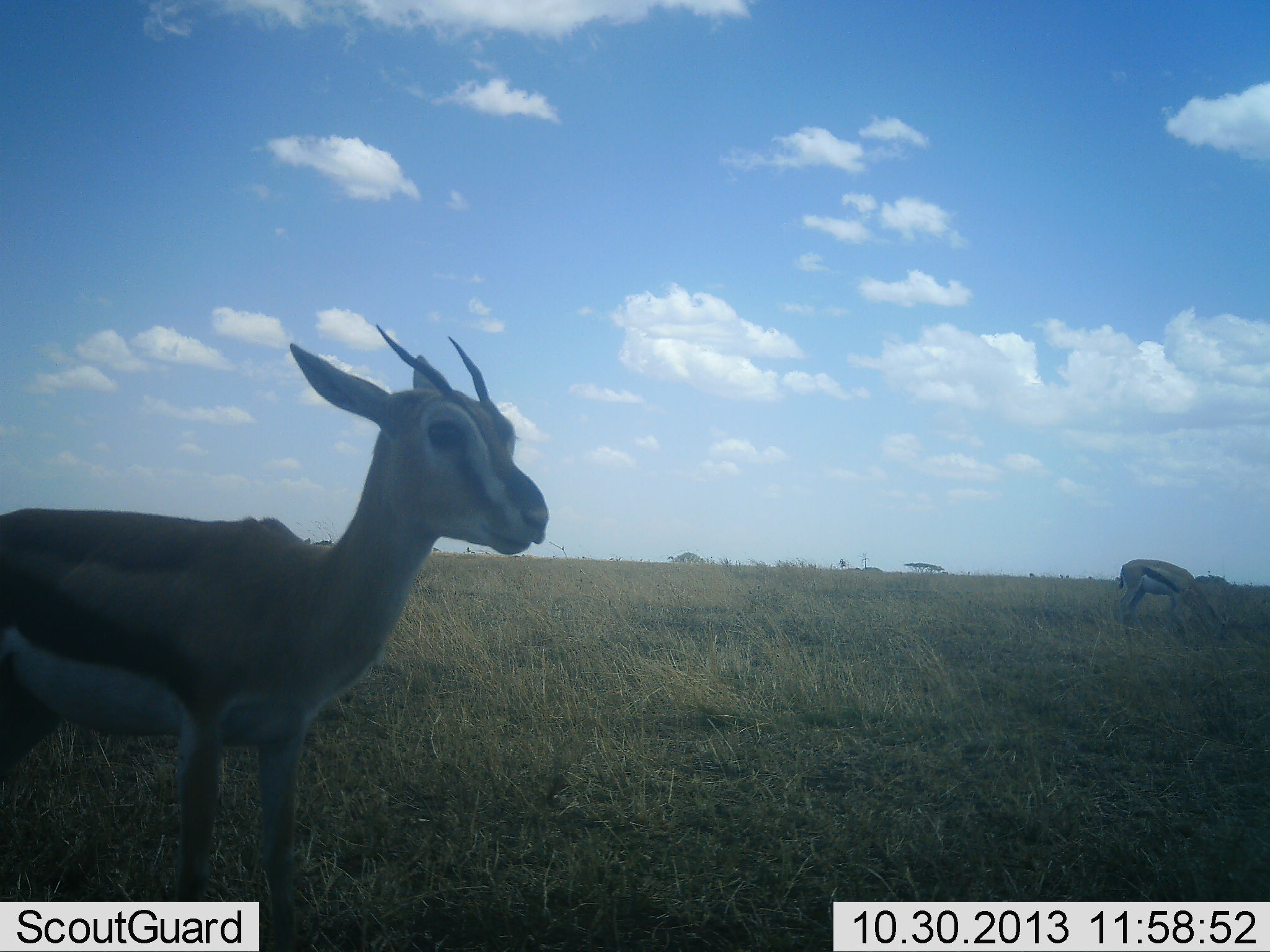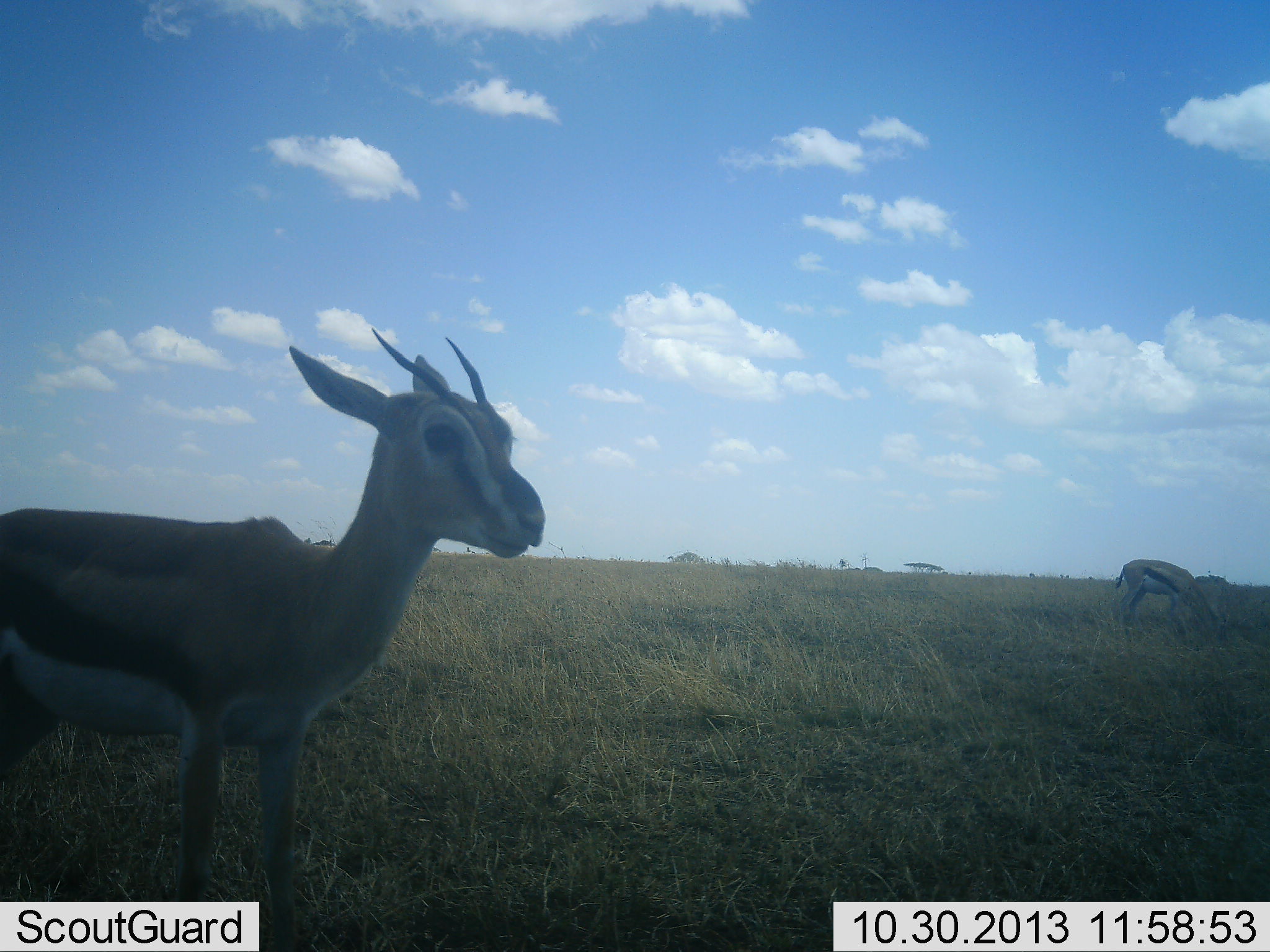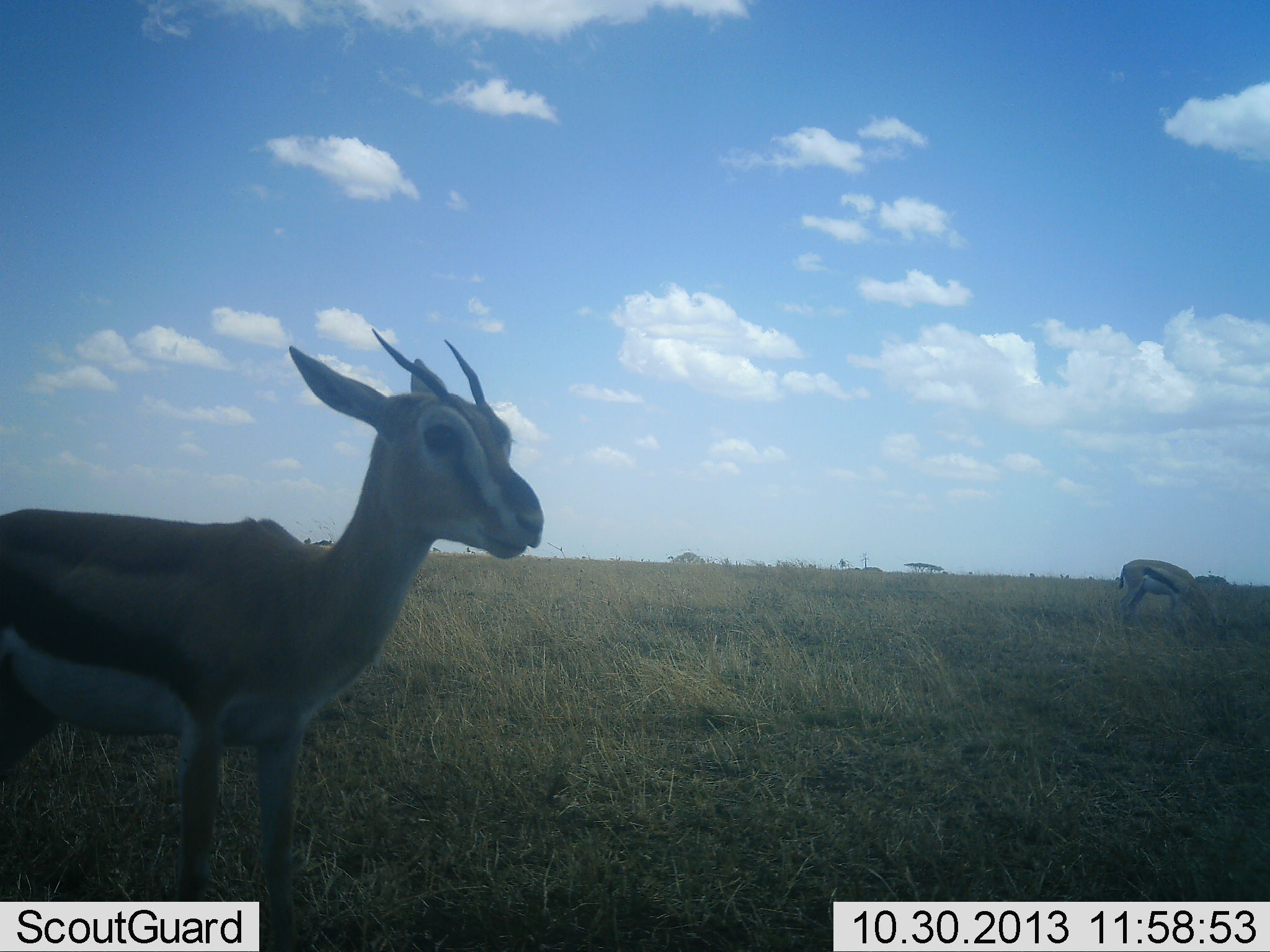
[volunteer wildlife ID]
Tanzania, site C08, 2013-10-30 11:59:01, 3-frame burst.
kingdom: Animalia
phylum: Chordata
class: Mammalia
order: Artiodactyla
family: Bovidae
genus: Eudorcas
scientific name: Eudorcas thomsonii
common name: thomson's gazelle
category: gazellethomsons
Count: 2.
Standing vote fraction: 90%.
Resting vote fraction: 0%.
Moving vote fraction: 5%.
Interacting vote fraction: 0%.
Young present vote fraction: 10%.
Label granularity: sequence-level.